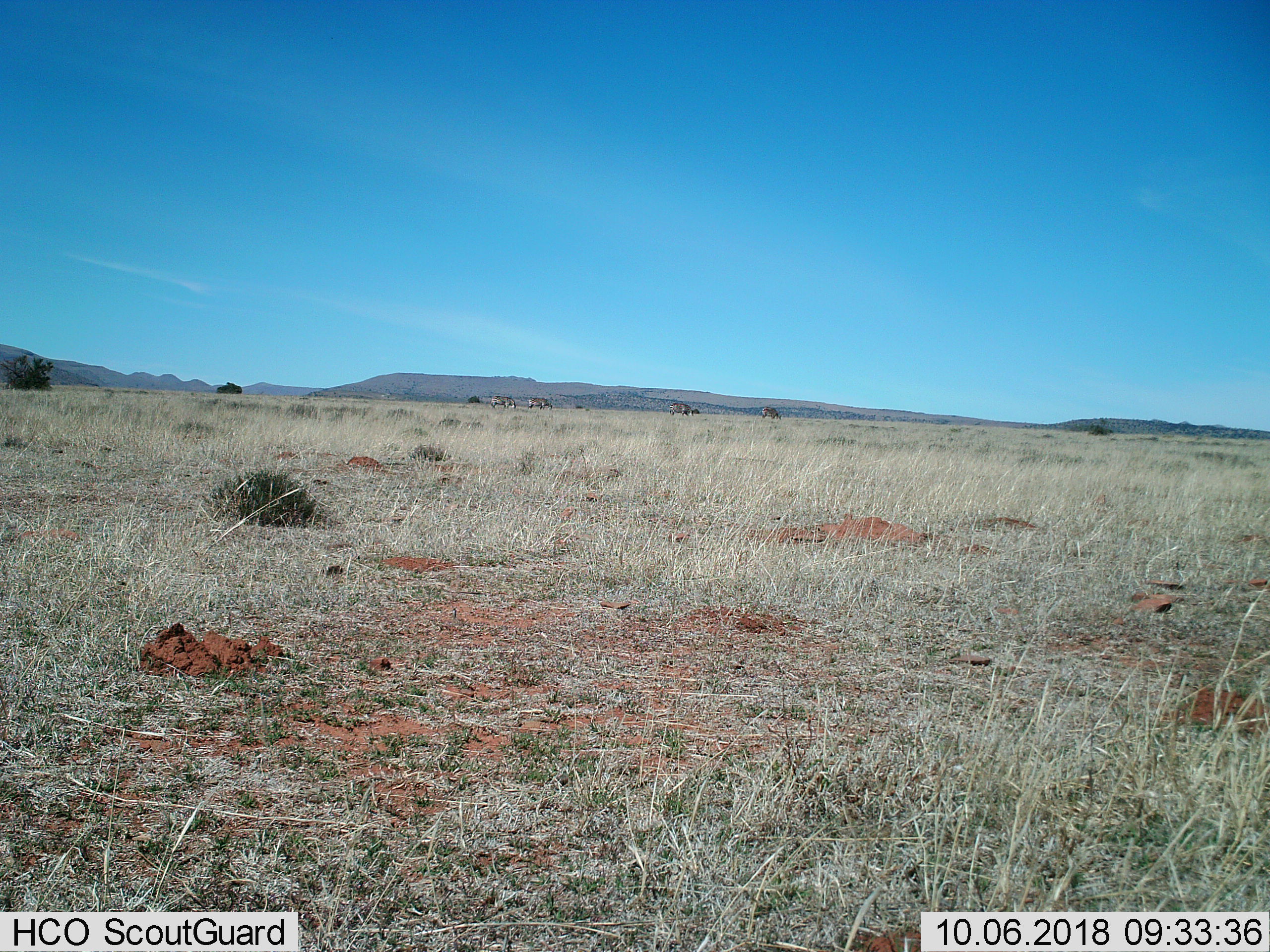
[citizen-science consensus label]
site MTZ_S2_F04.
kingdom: Animalia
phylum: Chordata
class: Mammalia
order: Perissodactyla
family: Equidae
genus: Equus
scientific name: Equus zebra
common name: mountain zebra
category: zebramountain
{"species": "zebramountain (mountain zebra) (Equus zebra)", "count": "4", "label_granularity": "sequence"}